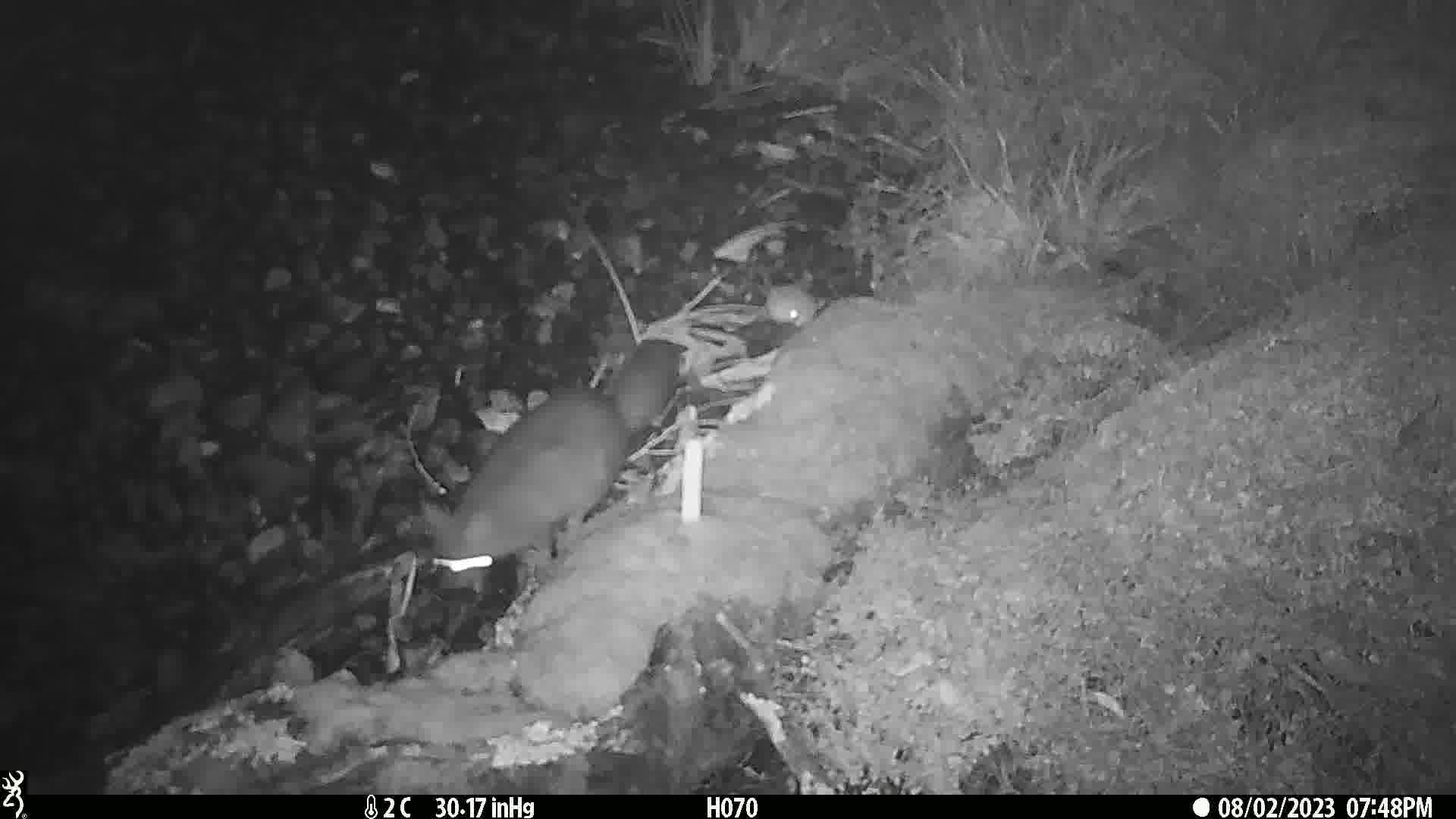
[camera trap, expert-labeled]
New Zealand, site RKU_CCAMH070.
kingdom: Animalia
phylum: Chordata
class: Mammalia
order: Diprotodontia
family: Phalangeridae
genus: Trichosurus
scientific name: Trichosurus vulpecula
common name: common brushtail possum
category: possum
Possum (common brushtail possum) (Trichosurus vulpecula).